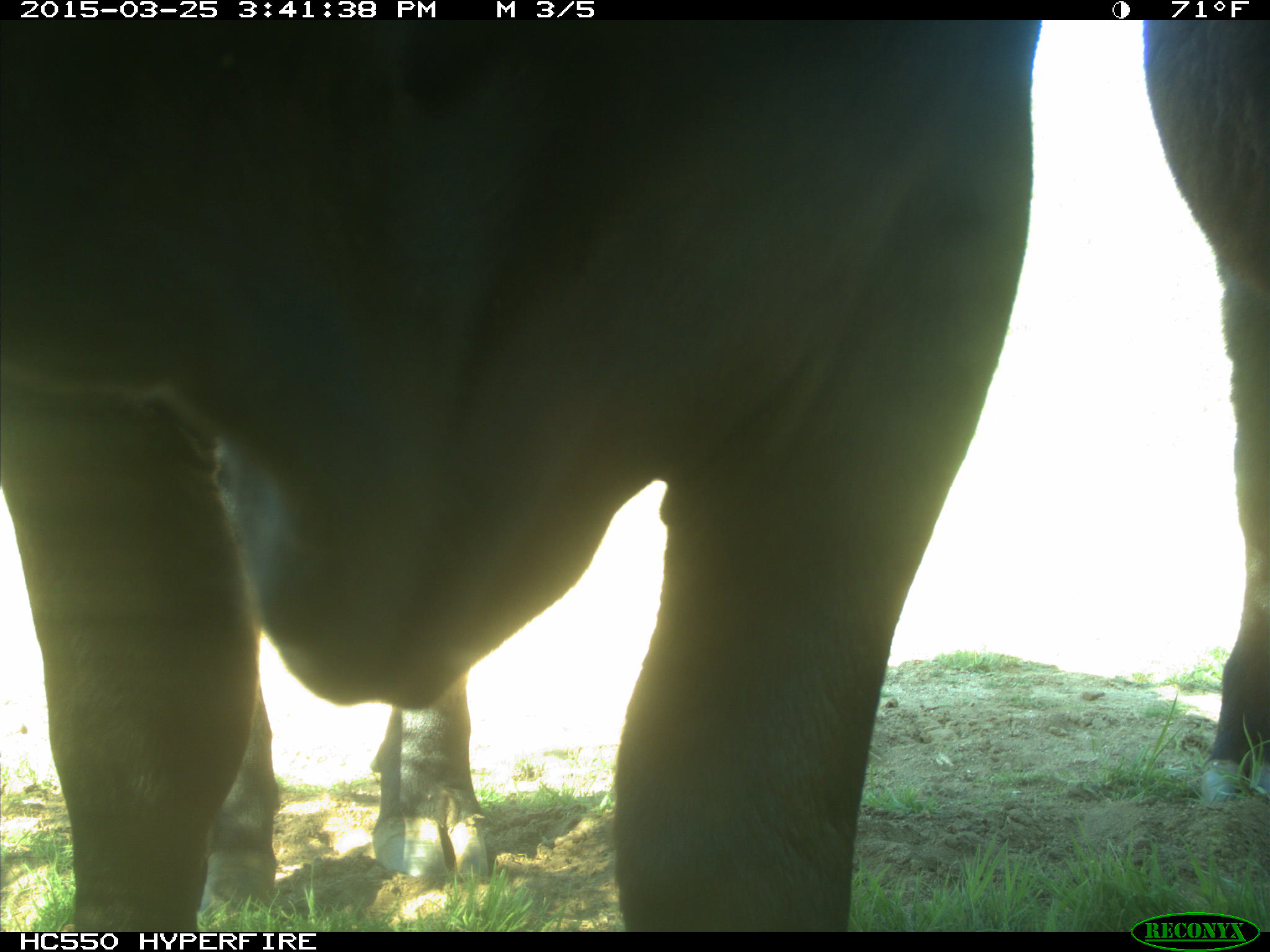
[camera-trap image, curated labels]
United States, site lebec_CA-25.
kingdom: Animalia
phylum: Chordata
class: Mammalia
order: Artiodactyla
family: Bovidae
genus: Bos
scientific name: Bos taurus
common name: domestic cow